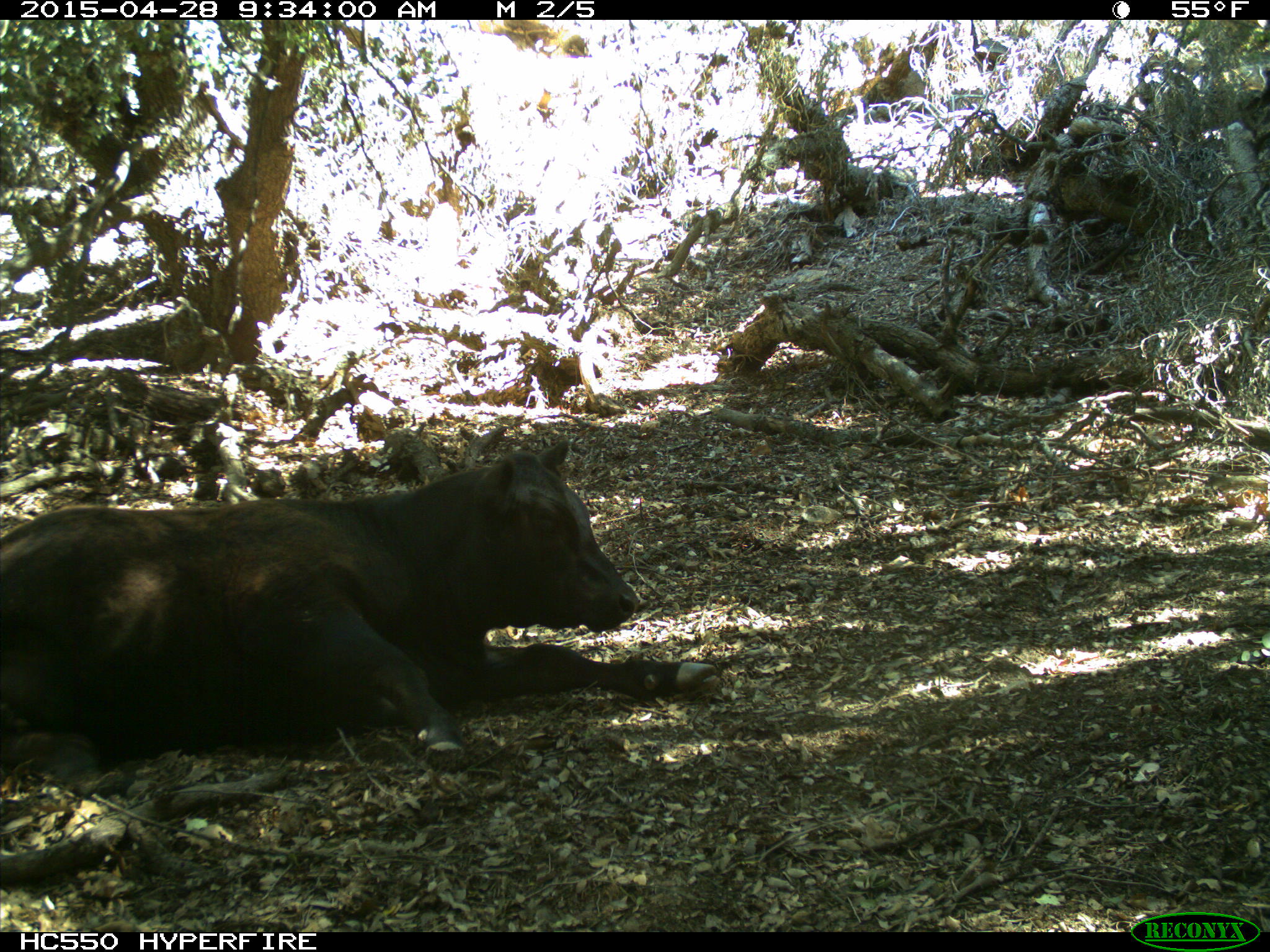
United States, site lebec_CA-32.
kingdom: Animalia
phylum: Chordata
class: Mammalia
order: Artiodactyla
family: Bovidae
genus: Bos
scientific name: Bos taurus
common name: domestic cow